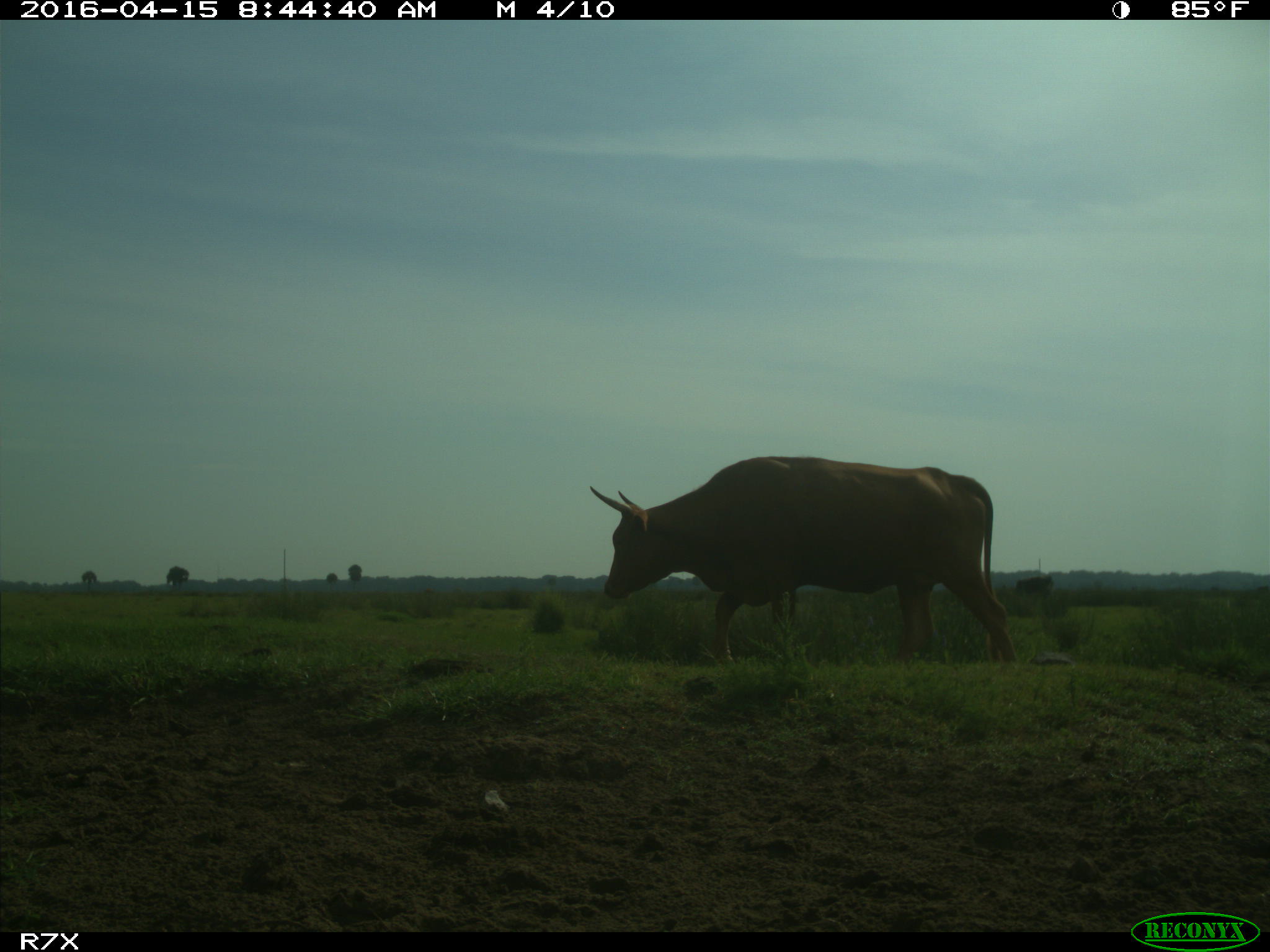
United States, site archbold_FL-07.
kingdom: Animalia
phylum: Chordata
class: Mammalia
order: Artiodactyla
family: Bovidae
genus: Bos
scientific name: Bos taurus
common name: domestic cow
Bos taurus (domestic cow).